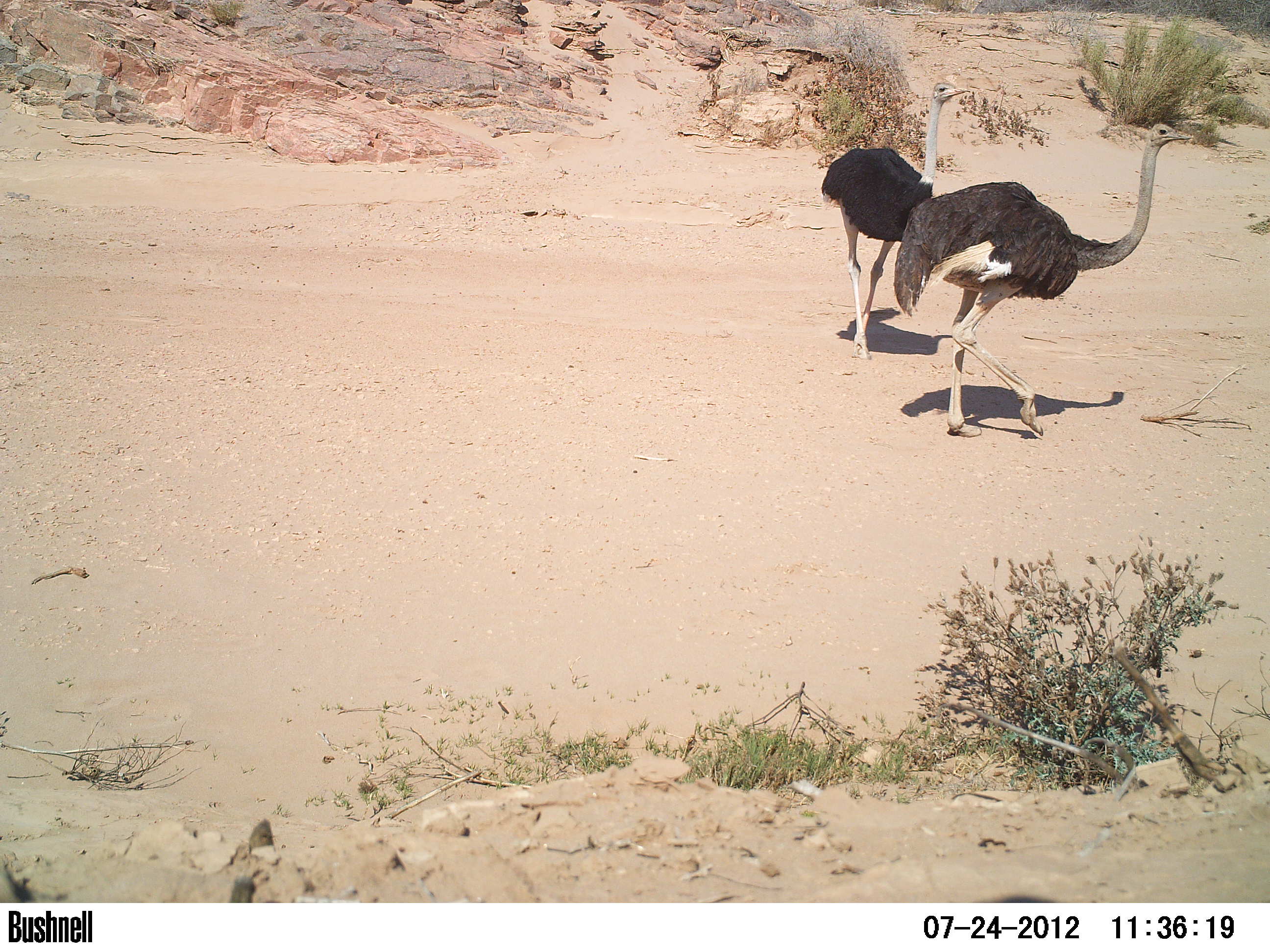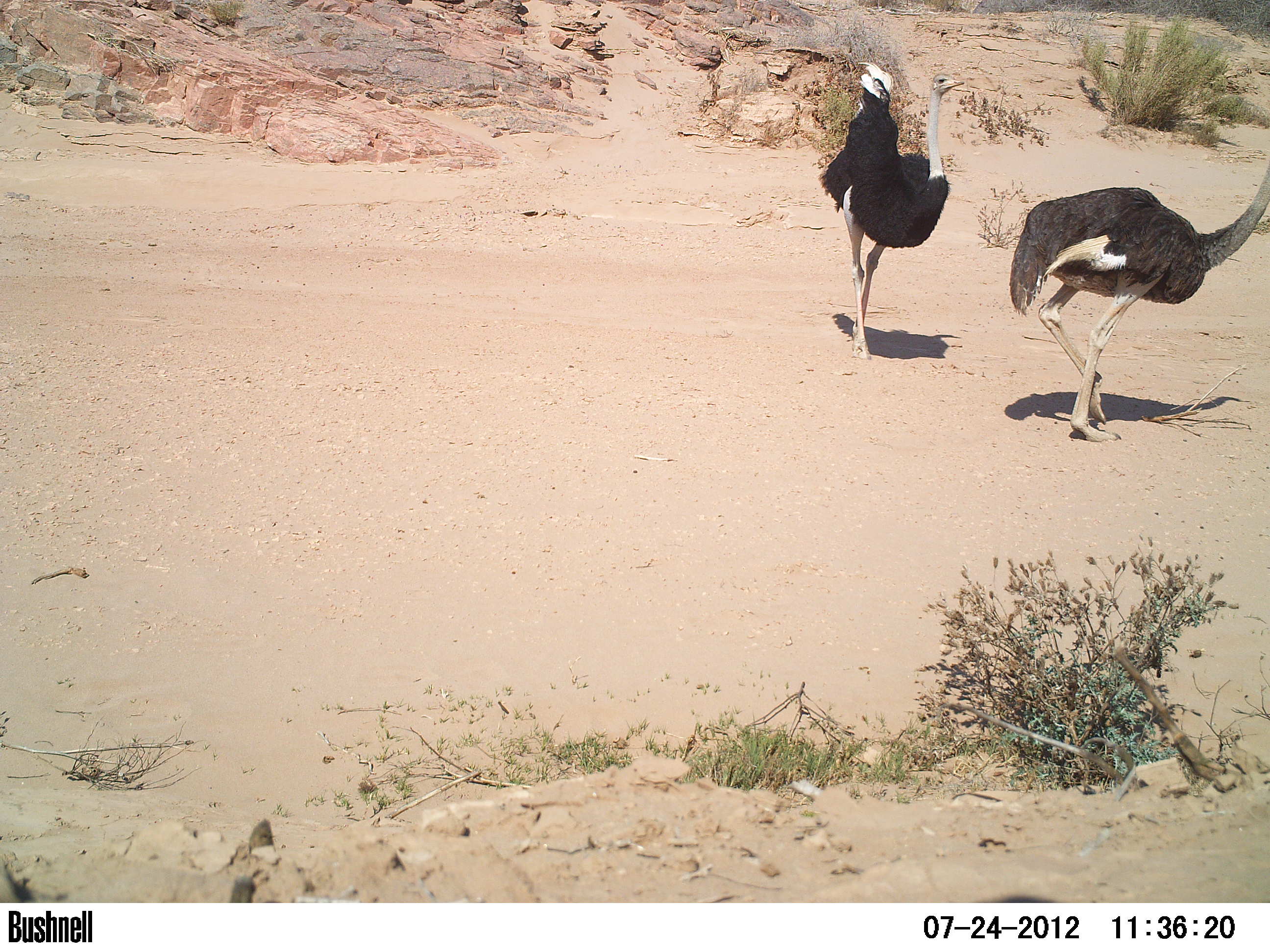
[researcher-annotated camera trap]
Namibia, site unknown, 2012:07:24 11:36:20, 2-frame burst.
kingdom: Animalia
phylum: Chordata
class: Aves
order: Struthioniformes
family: Struthionidae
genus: Struthio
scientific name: Struthio camelus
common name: common ostrich